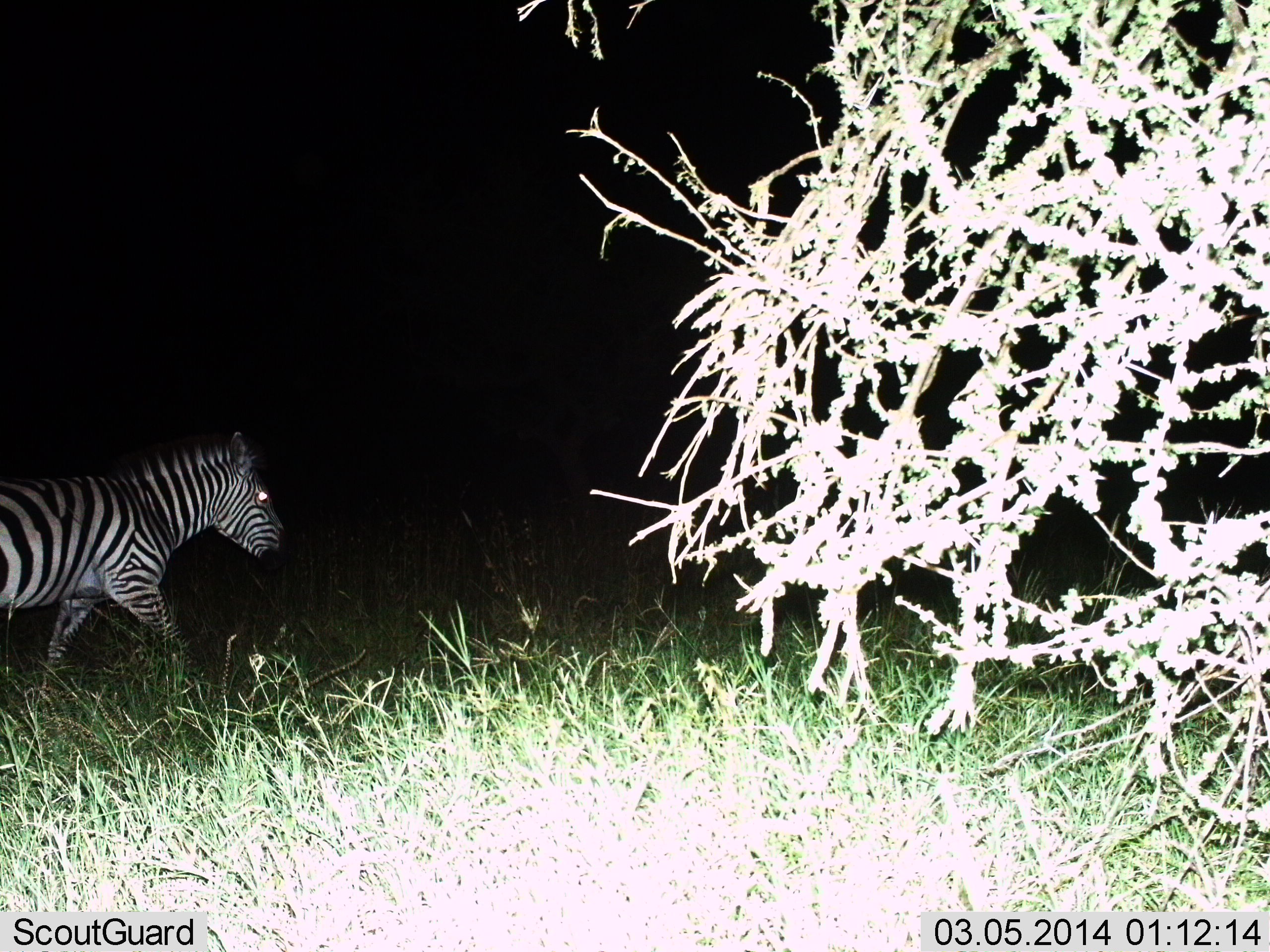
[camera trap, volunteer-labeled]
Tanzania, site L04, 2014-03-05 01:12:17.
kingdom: Animalia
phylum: Chordata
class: Mammalia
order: Perissodactyla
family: Equidae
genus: Equus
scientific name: Equus quagga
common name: plains zebra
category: zebra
Zebra (plains zebra) (Equus quagga), count 1. Behavior (volunteer vote fractions): standing 20%, resting 0%, moving 81%, interacting 0%. Young present (vote fraction): 1%. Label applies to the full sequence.